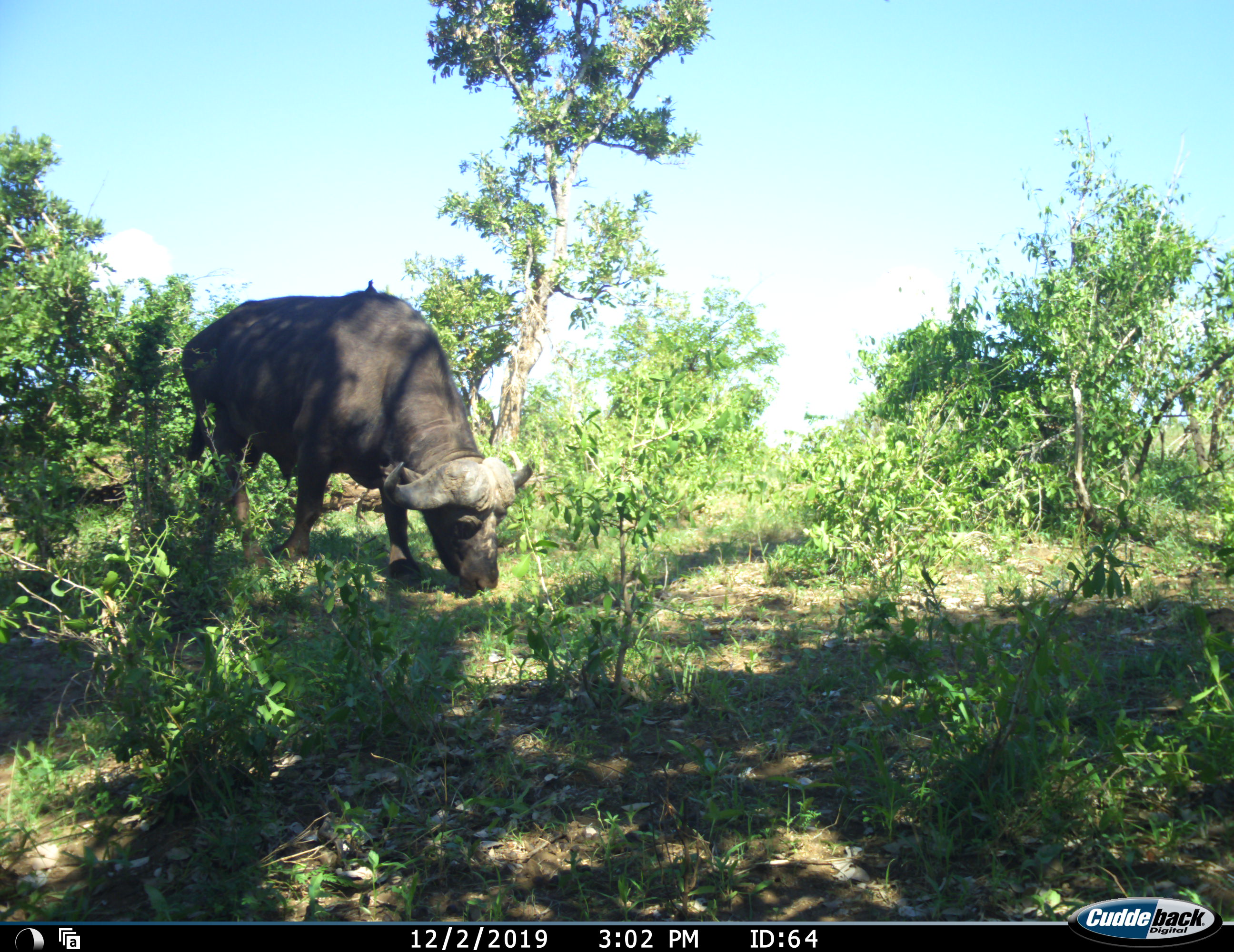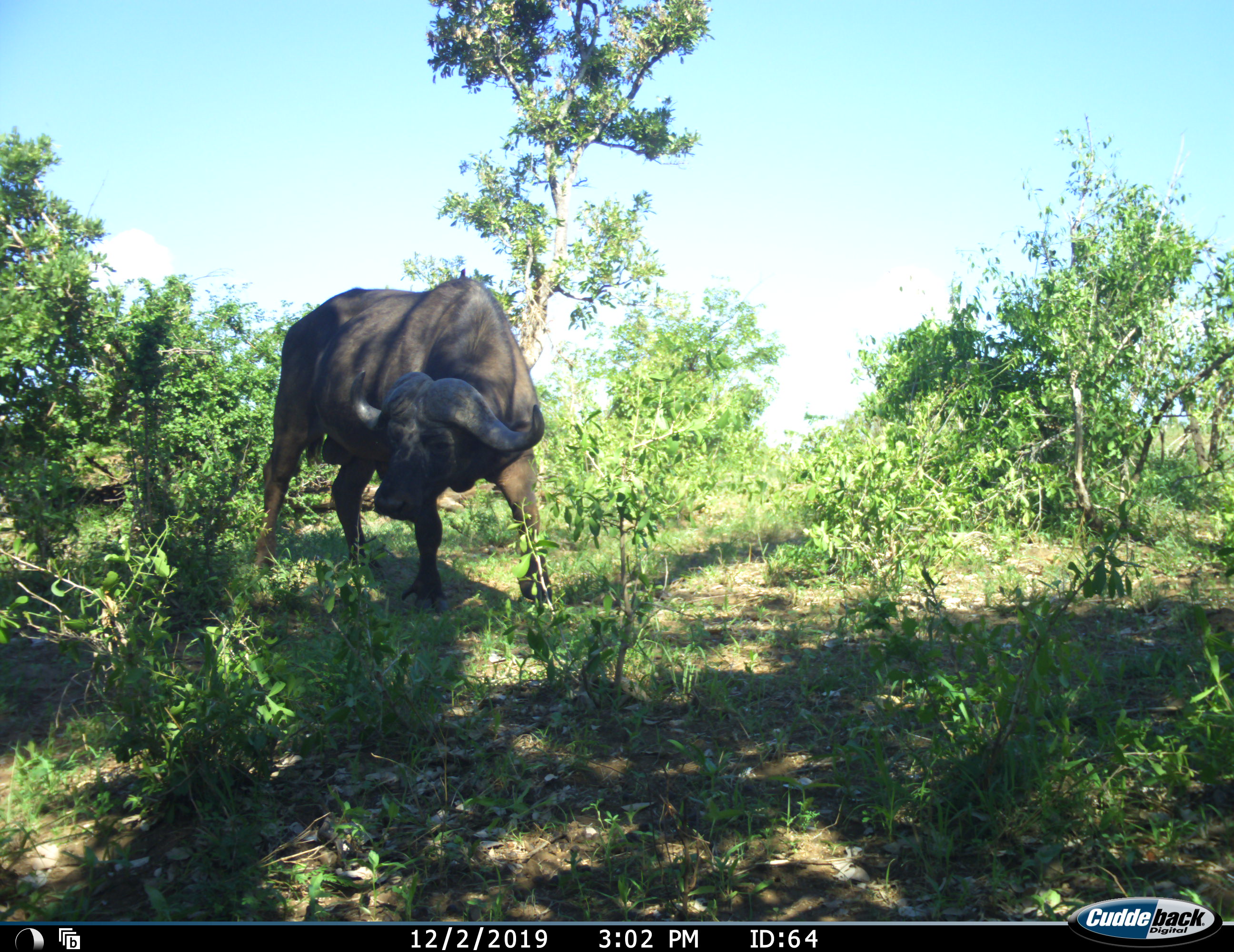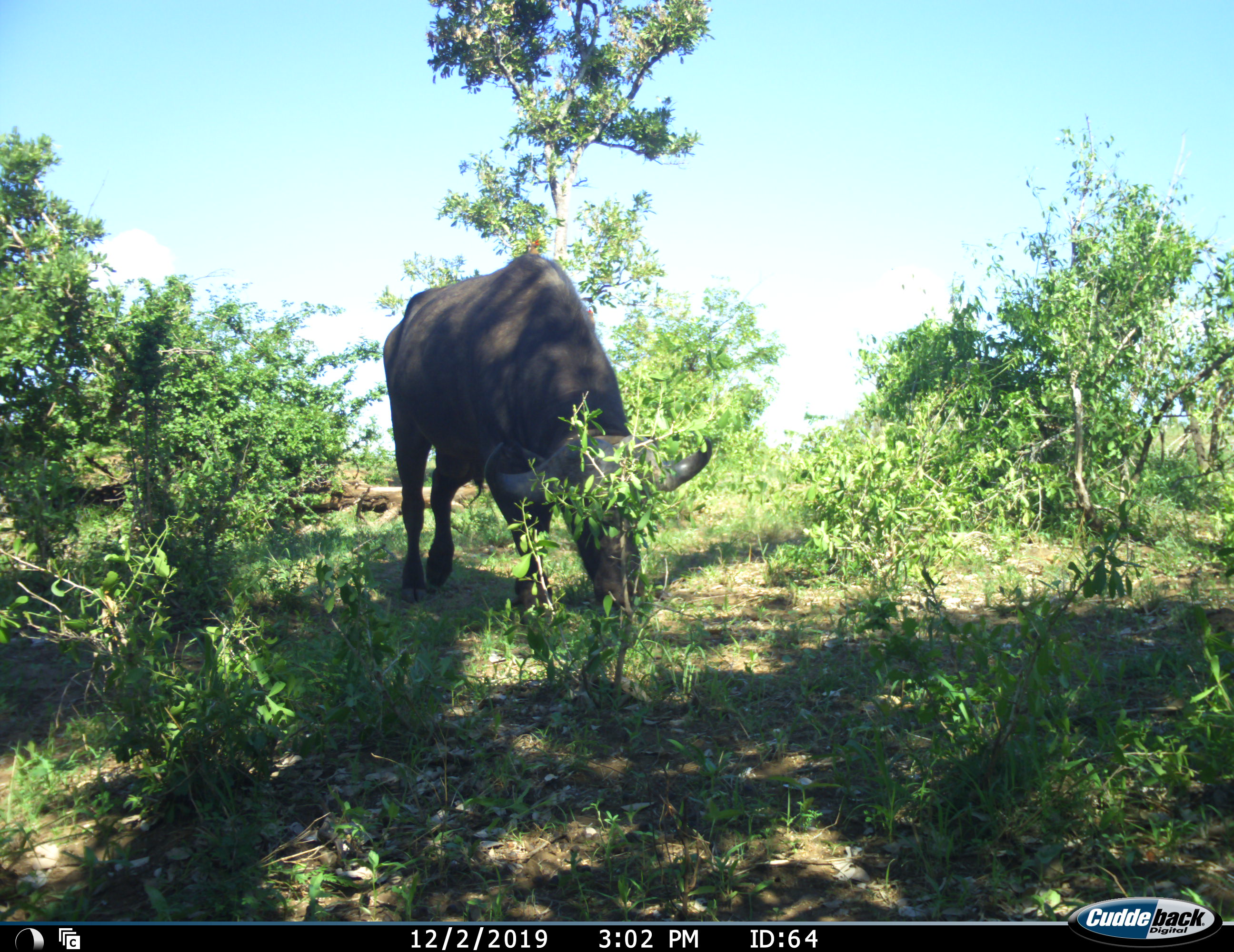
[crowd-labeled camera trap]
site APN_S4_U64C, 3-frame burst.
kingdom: Animalia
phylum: Chordata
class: Mammalia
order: Artiodactyla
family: Bovidae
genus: Syncerus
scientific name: Syncerus caffer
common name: african buffalo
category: buffalo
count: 1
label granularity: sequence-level